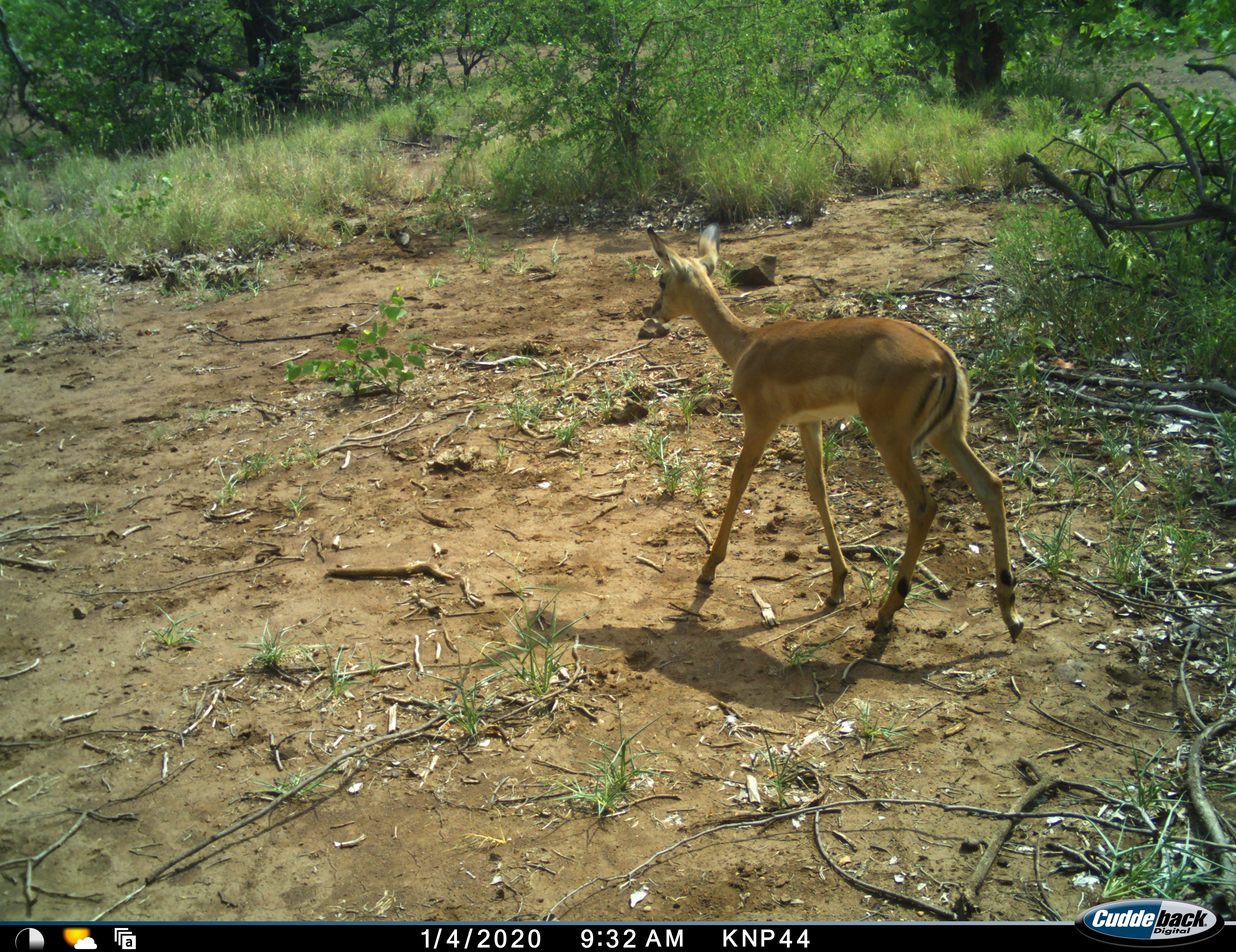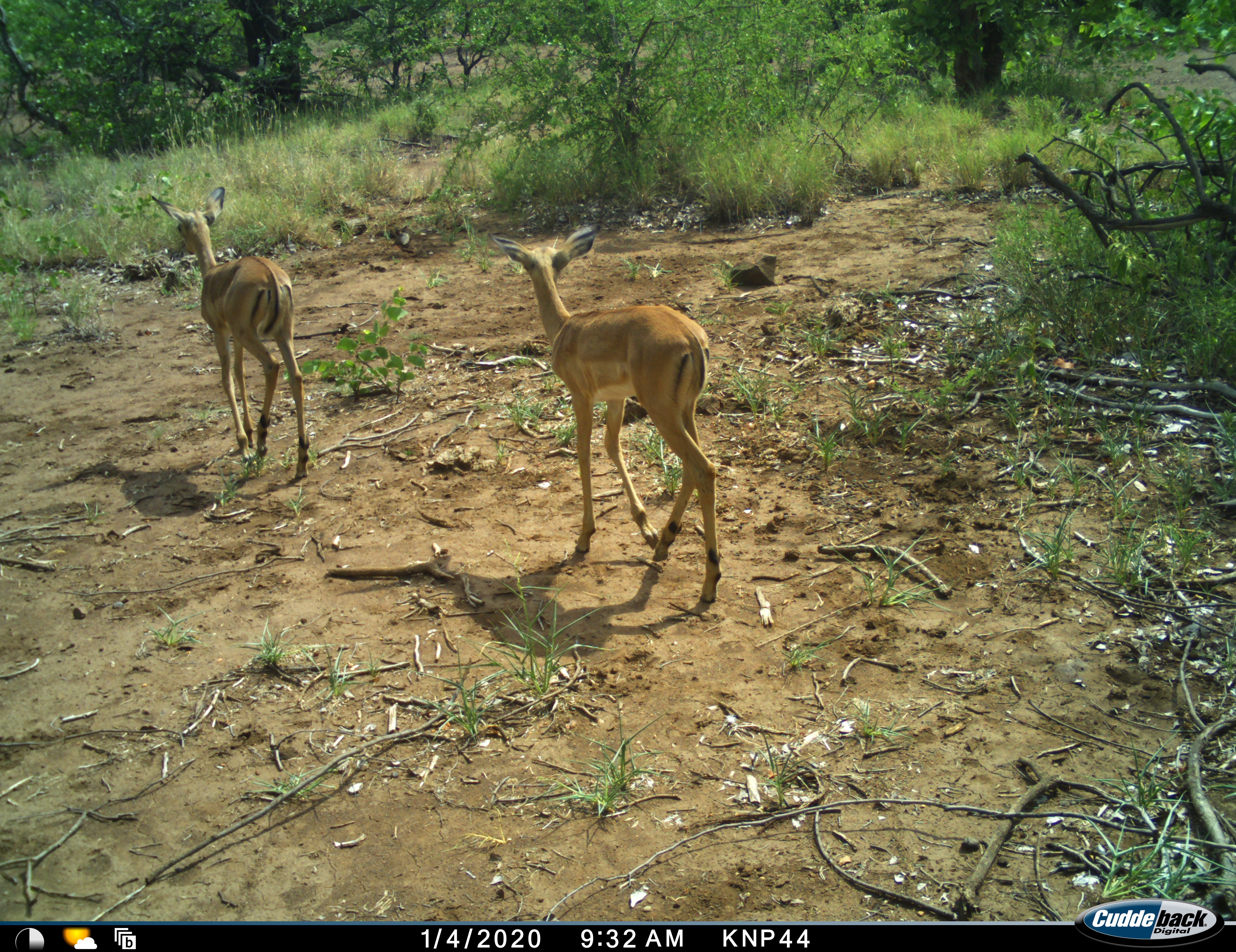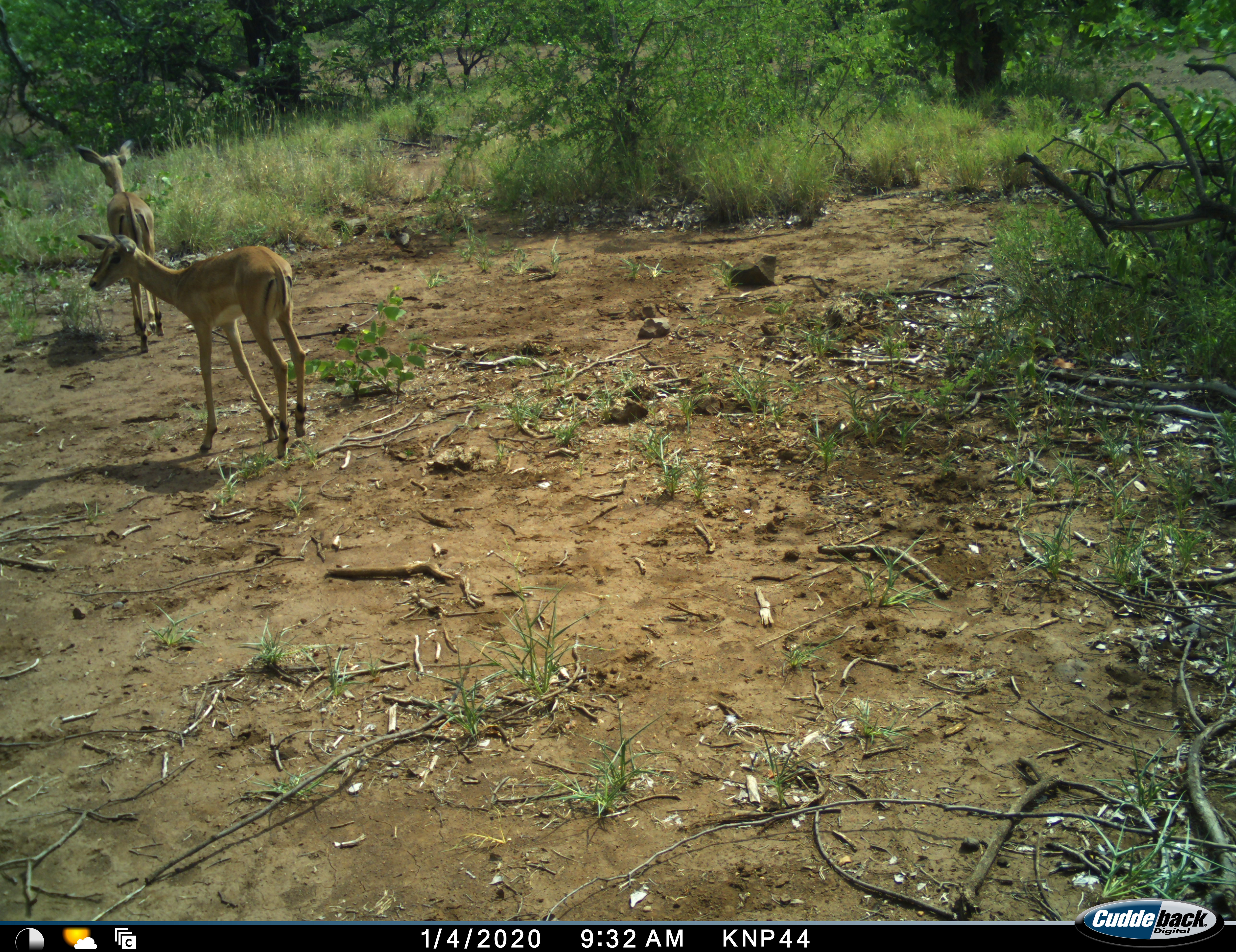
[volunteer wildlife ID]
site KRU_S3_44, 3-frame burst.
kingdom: Animalia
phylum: Chordata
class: Mammalia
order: Artiodactyla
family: Bovidae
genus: Aepyceros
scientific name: Aepyceros melampus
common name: impala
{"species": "impala (Aepyceros melampus)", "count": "2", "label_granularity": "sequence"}